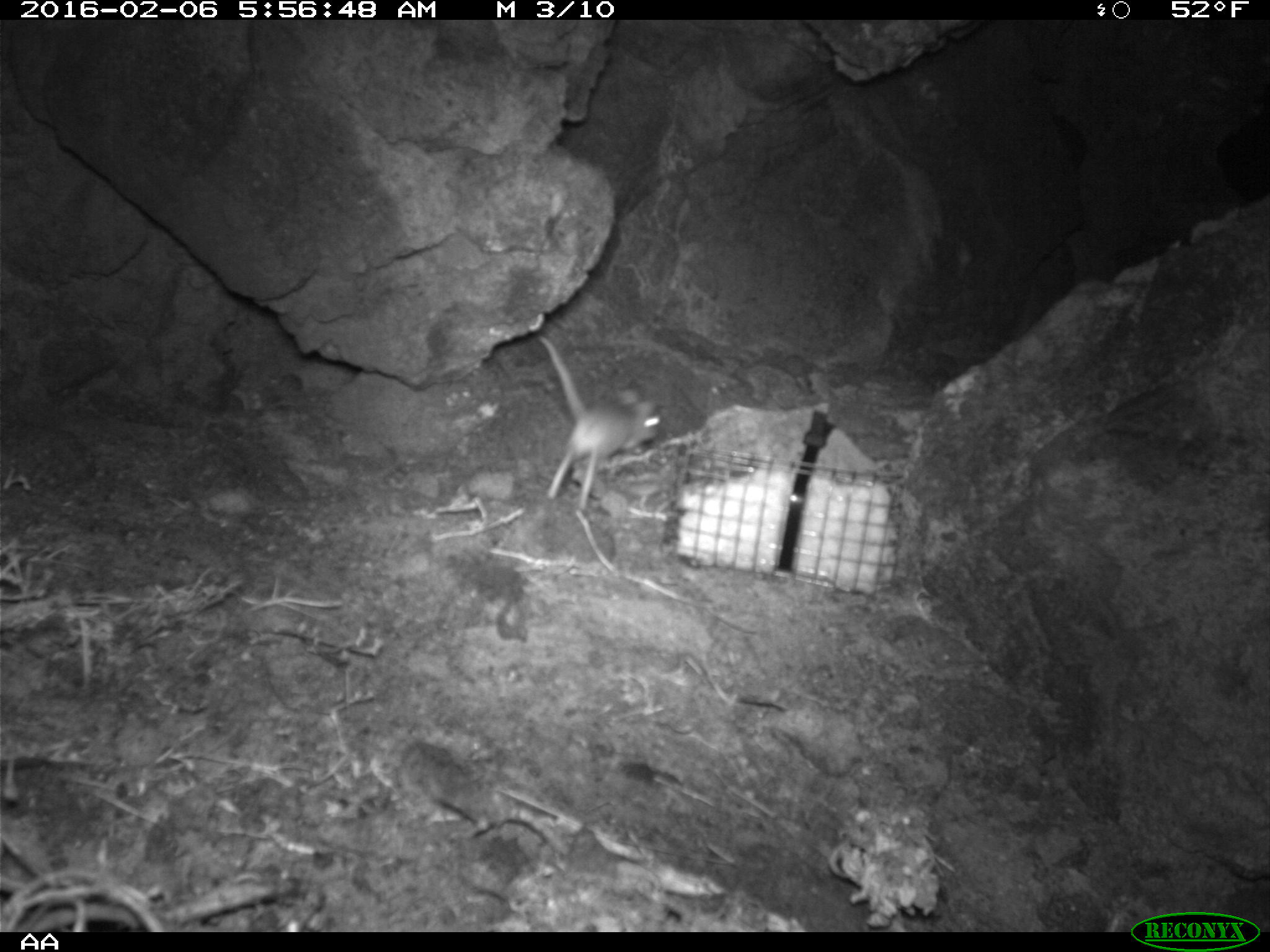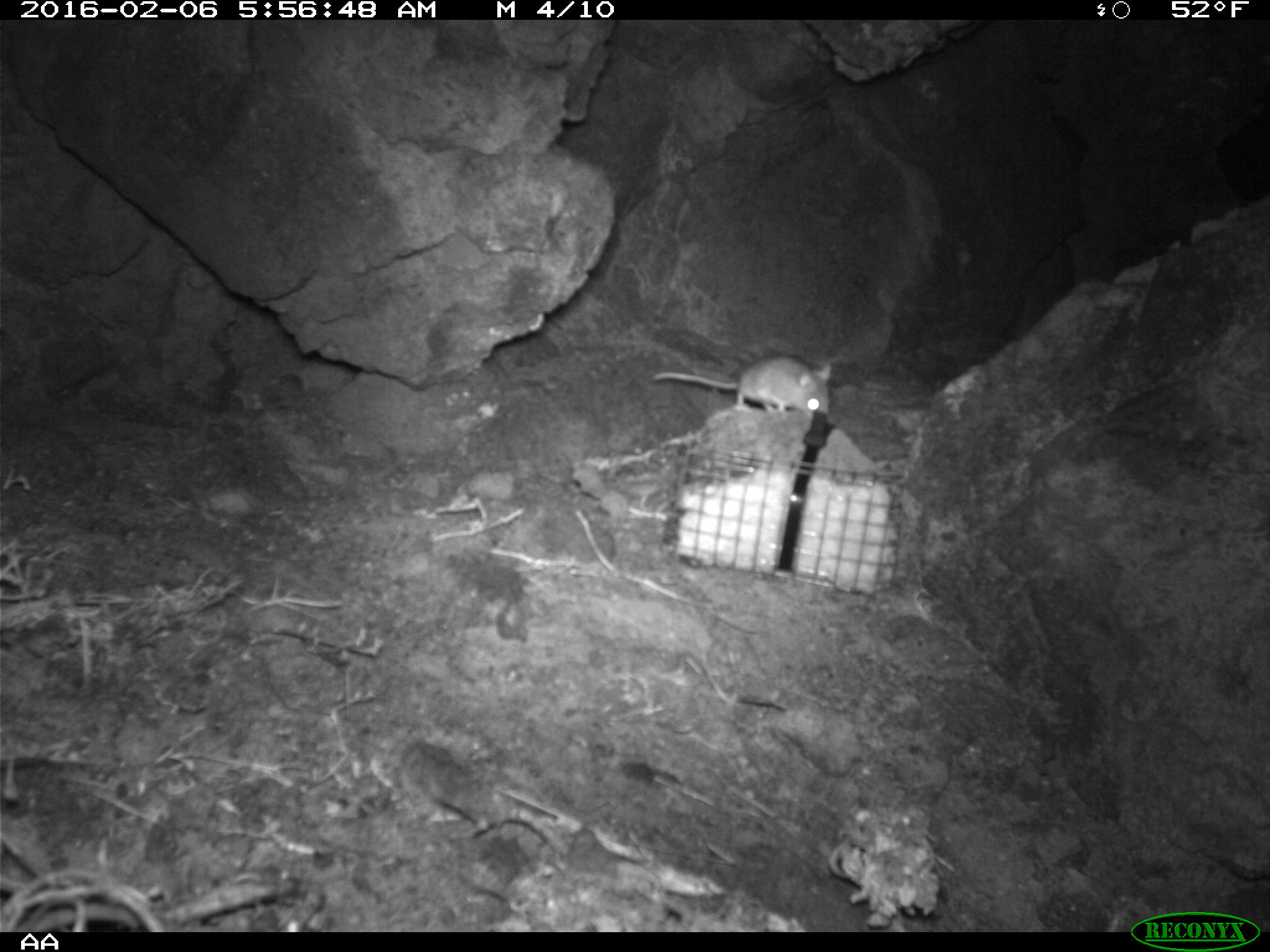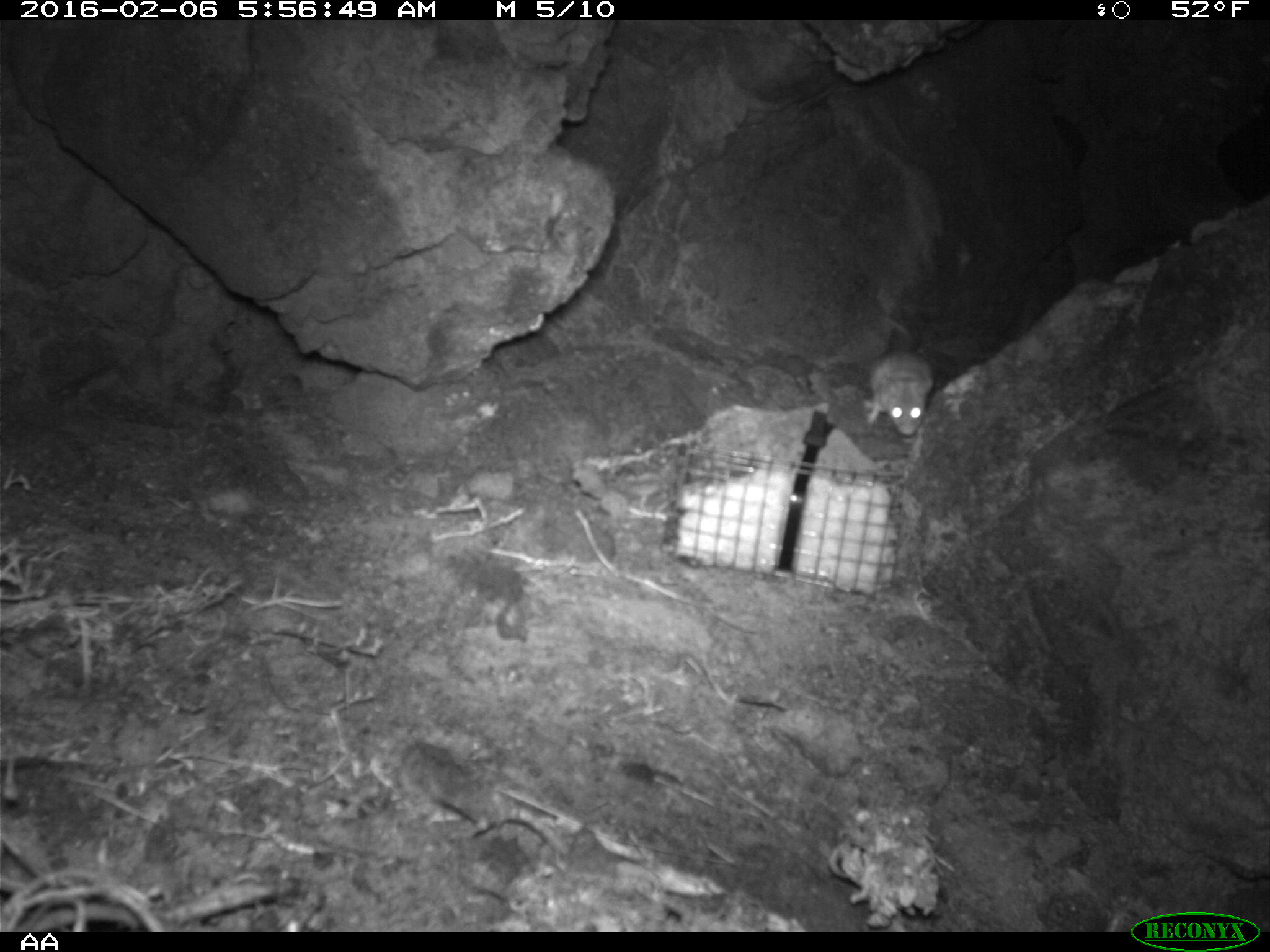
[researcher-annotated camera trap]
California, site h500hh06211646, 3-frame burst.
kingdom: Animalia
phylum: Chordata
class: Mammalia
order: Rodentia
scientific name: Rodentia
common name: rodent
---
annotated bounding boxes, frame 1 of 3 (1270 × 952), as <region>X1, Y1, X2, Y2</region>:
rodent: <region>536, 336, 660, 509</region>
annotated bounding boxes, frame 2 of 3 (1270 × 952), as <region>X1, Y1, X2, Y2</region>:
rodent: <region>653, 355, 833, 416</region>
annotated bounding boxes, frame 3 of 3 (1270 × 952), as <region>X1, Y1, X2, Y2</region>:
rodent: <region>866, 314, 932, 436</region>